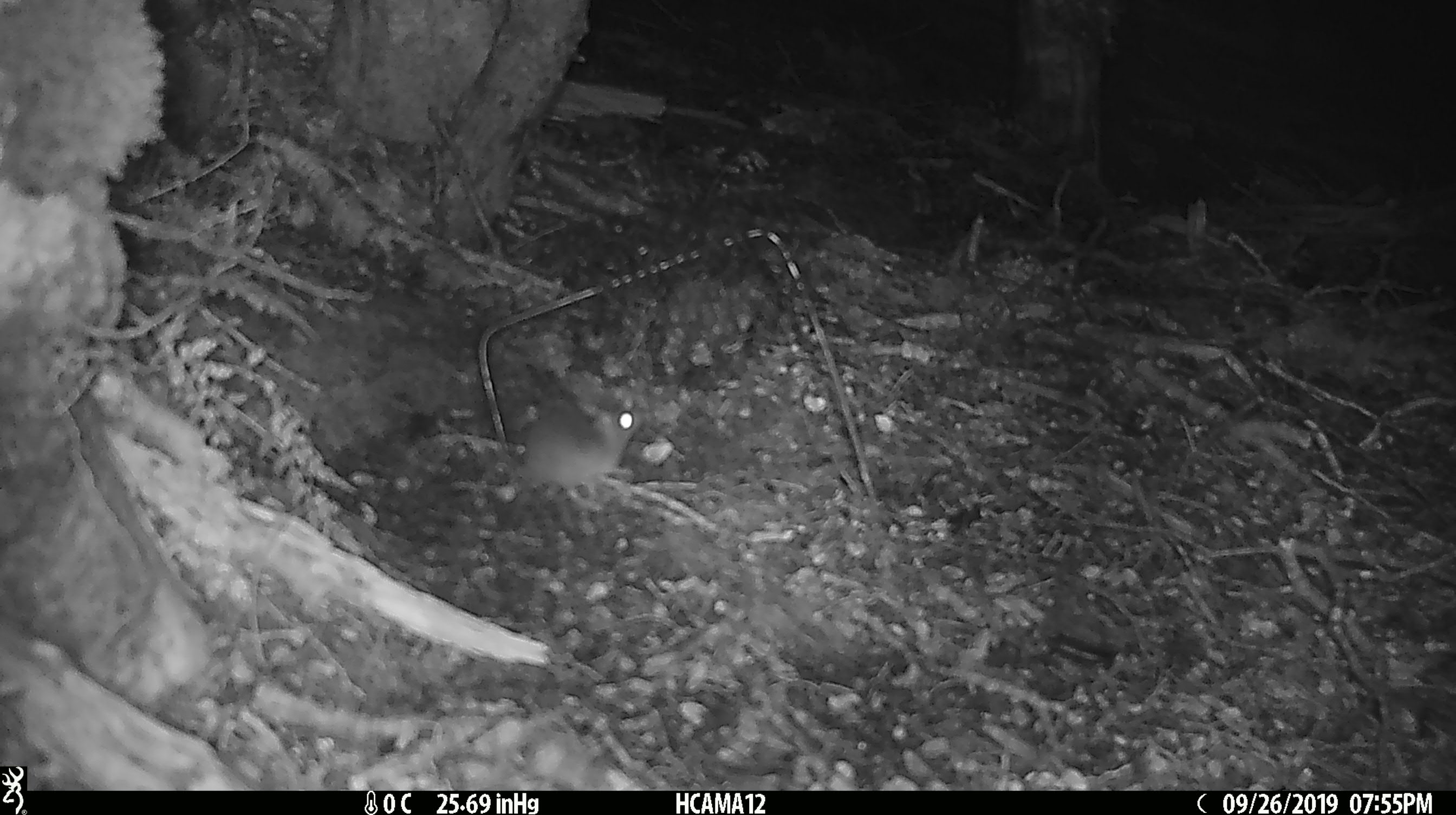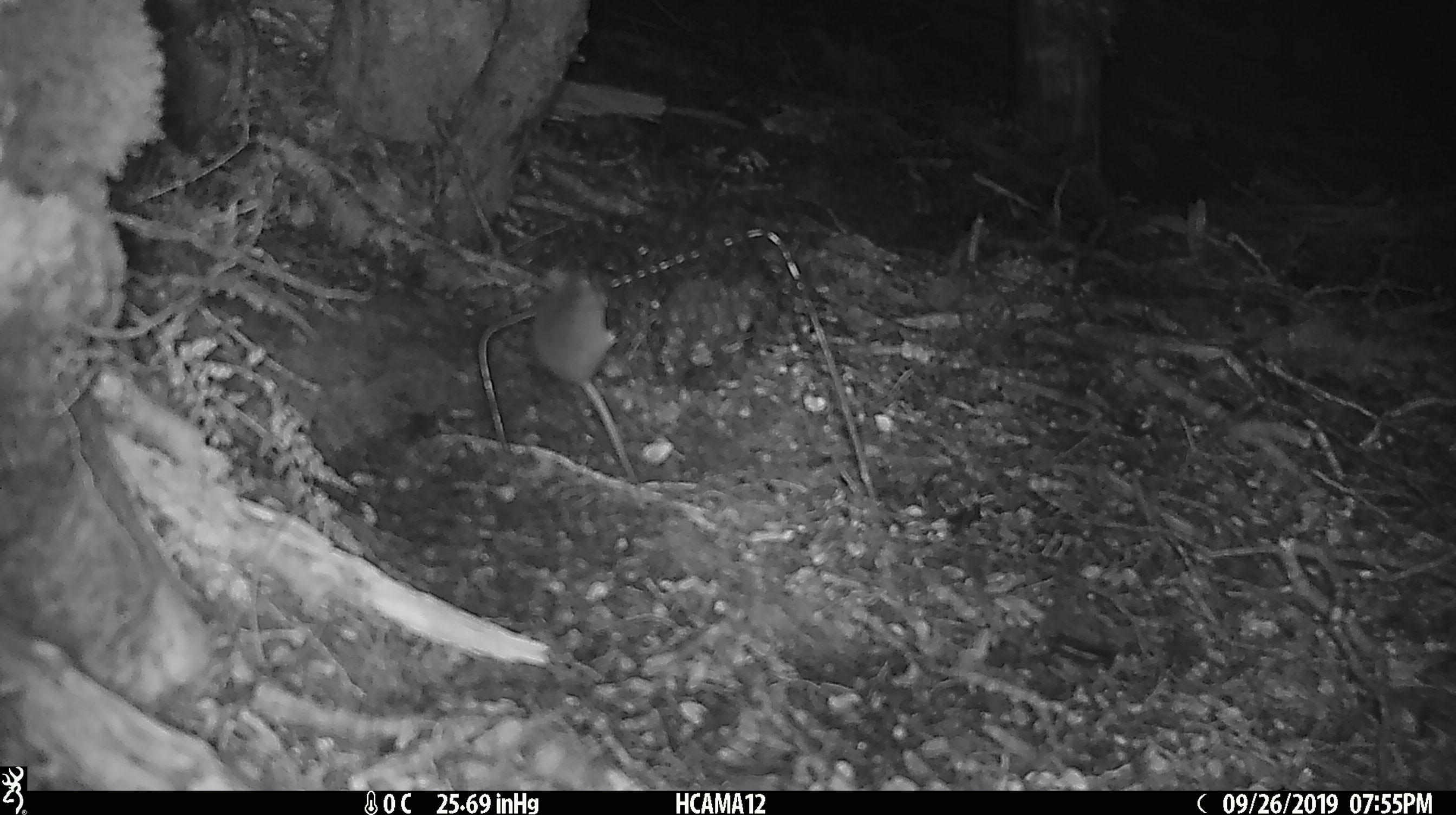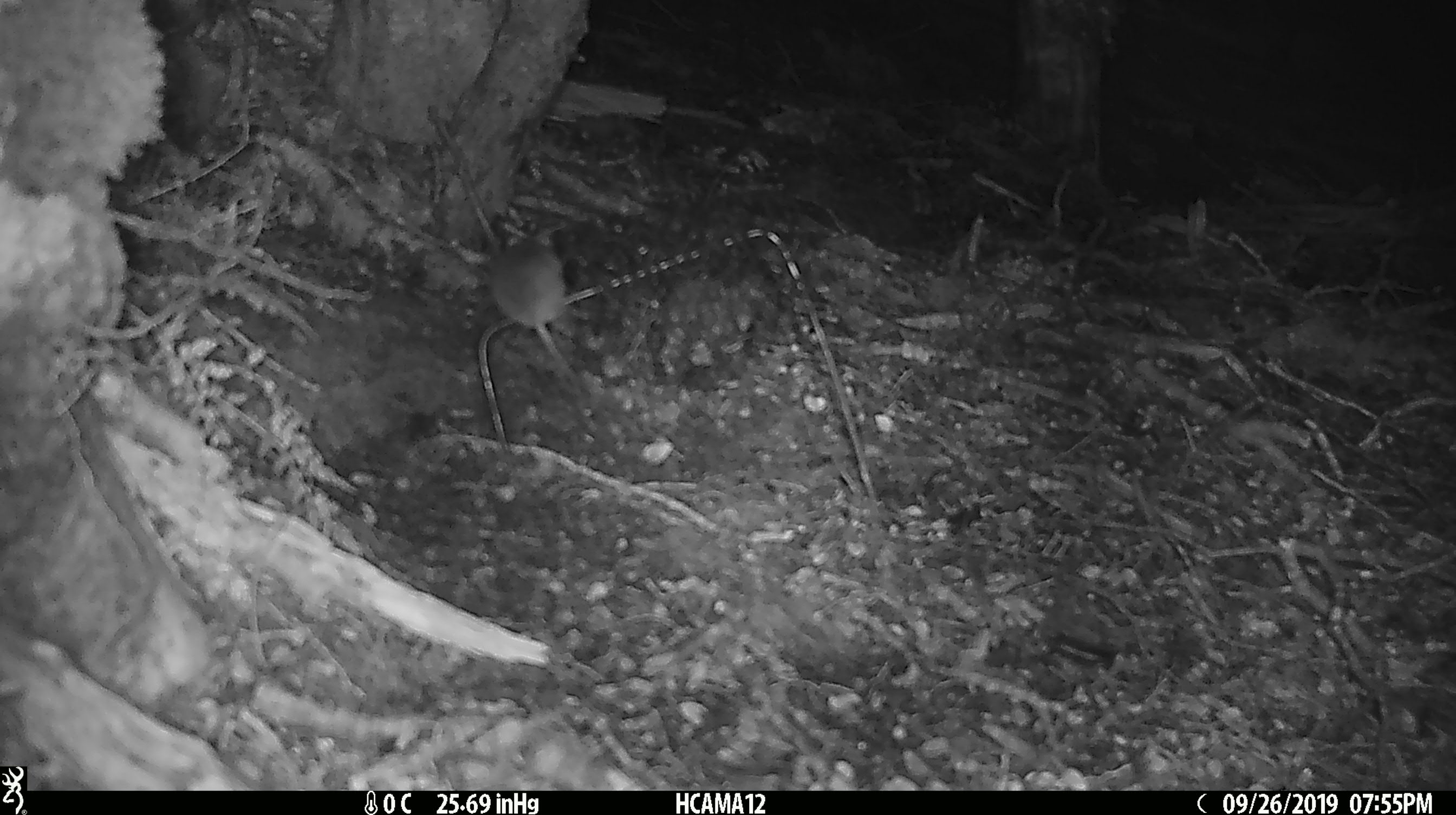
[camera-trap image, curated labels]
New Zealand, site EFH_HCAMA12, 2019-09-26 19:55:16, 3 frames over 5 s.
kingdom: Animalia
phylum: Chordata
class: Mammalia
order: Rodentia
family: Muridae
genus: Mus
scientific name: Mus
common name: mouse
Mouse (Mus).